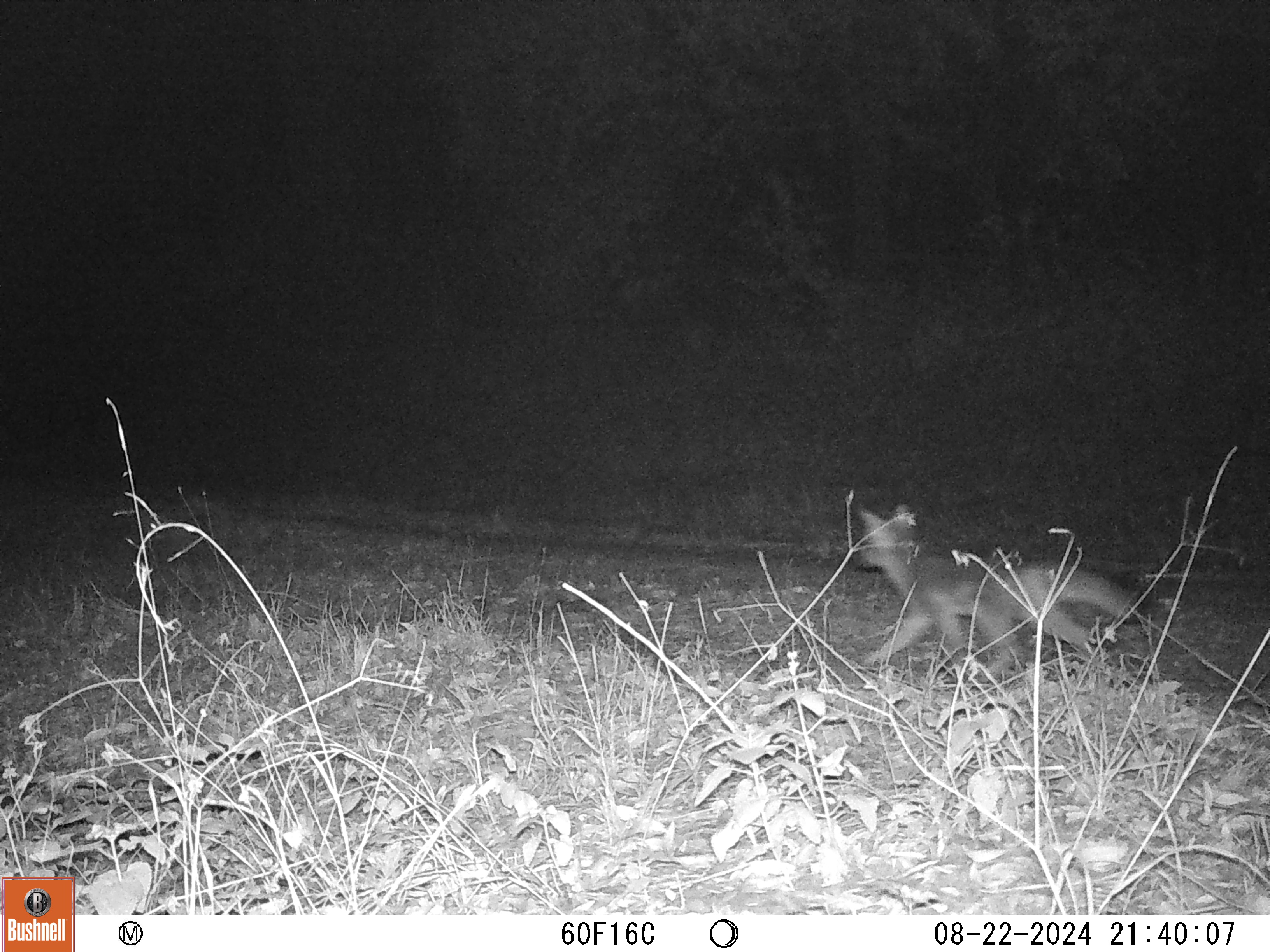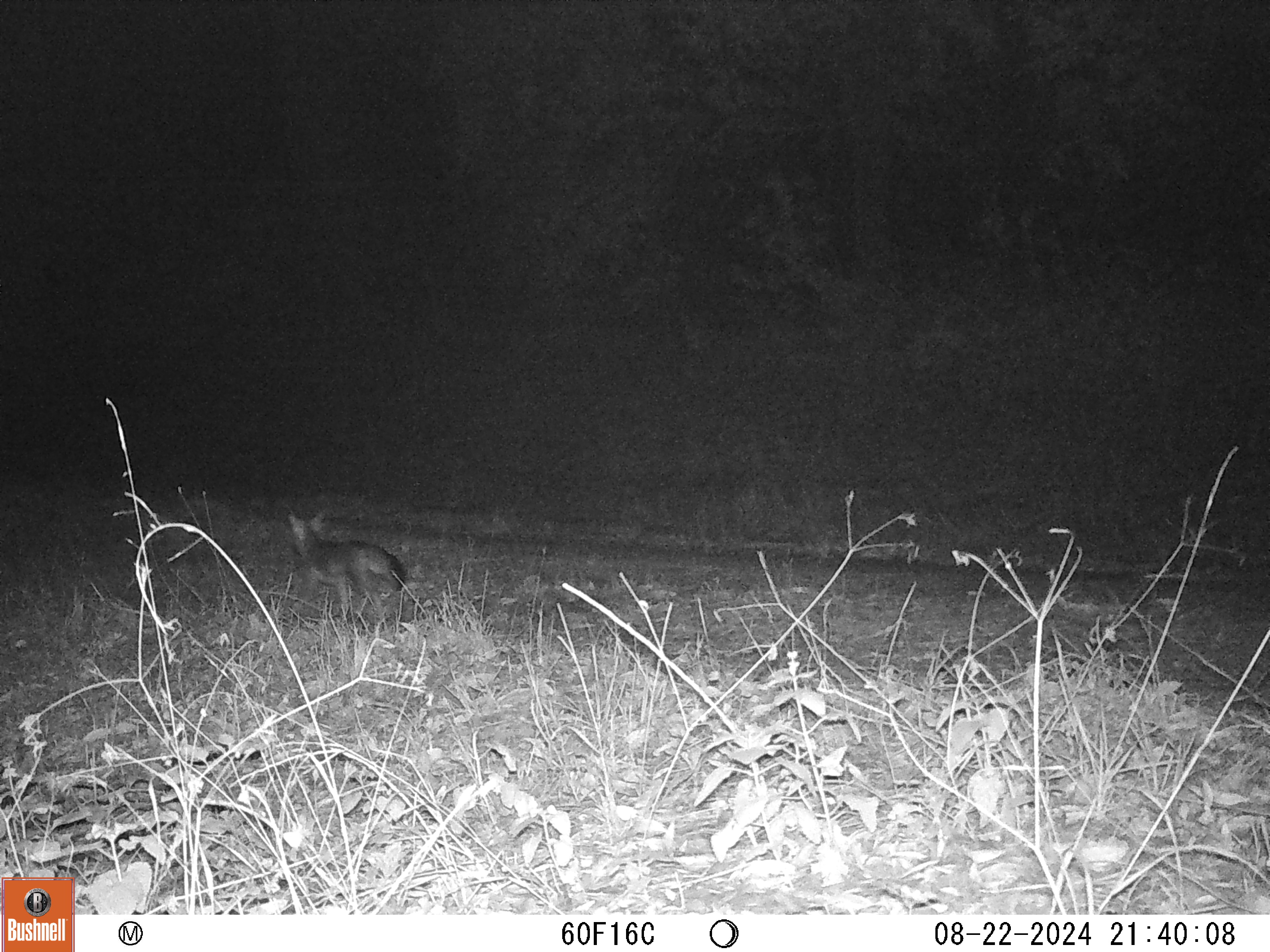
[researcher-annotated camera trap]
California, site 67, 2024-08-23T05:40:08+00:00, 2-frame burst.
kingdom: Animalia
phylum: Chordata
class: Mammalia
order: Carnivora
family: Canidae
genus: Urocyon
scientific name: Urocyon cinereoargenteus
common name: gray fox